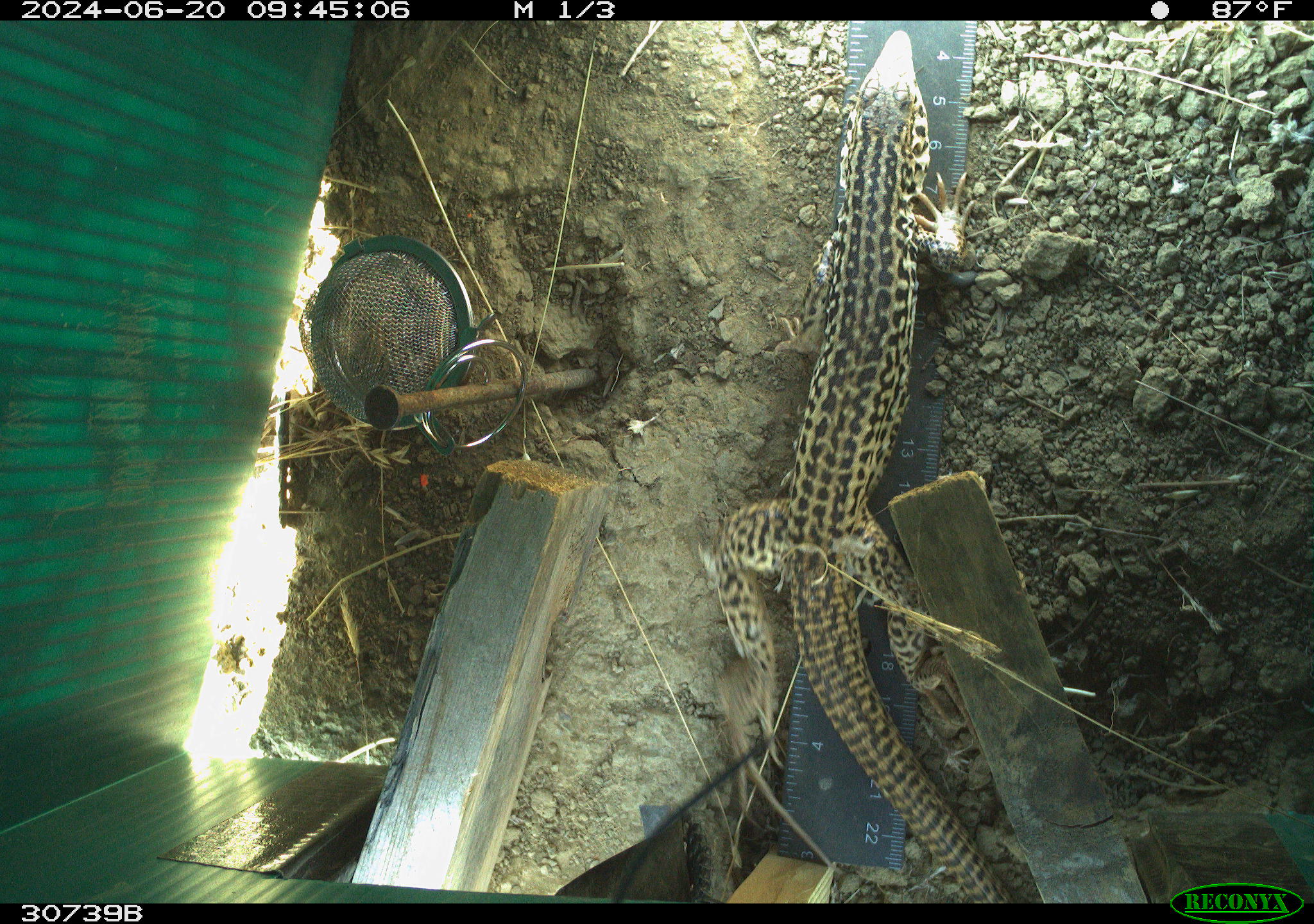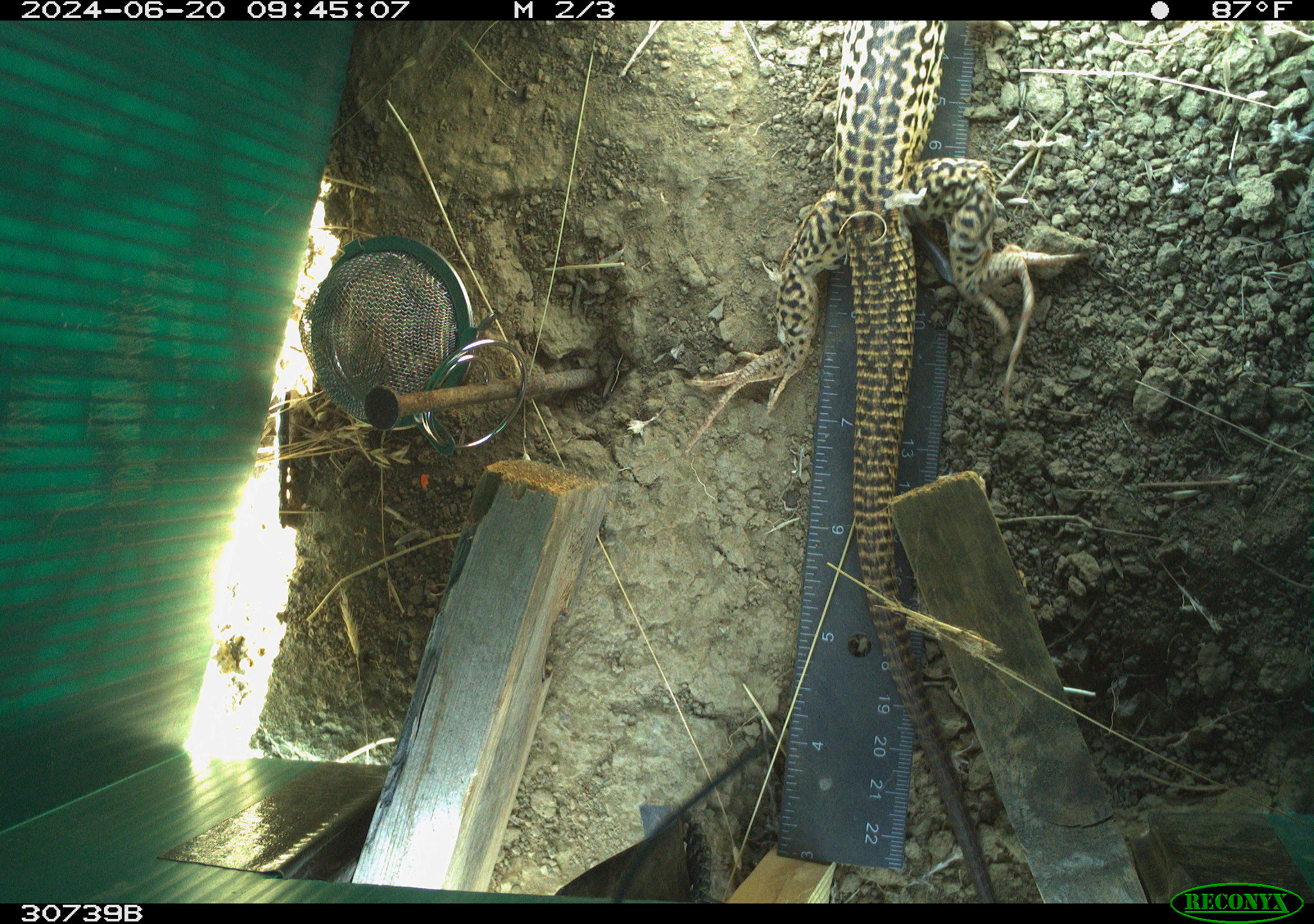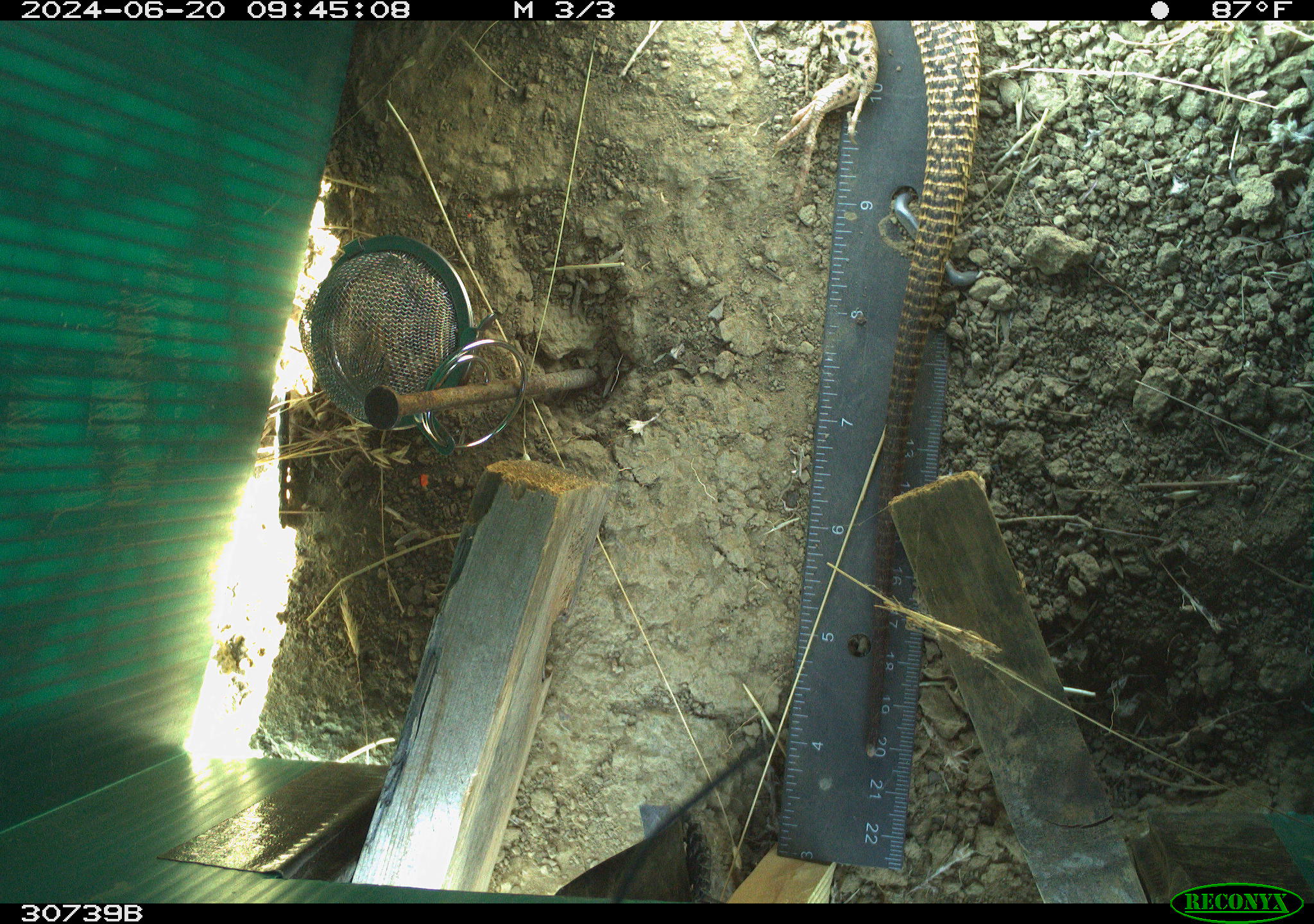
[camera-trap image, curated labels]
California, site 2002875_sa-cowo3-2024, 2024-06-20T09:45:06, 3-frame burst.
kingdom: Animalia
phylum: Chordata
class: Reptilia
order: Squamata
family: Teiidae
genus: Aspidoscelis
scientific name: Aspidoscelis tigris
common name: western whiptail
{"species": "western whiptail (Aspidoscelis tigris)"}